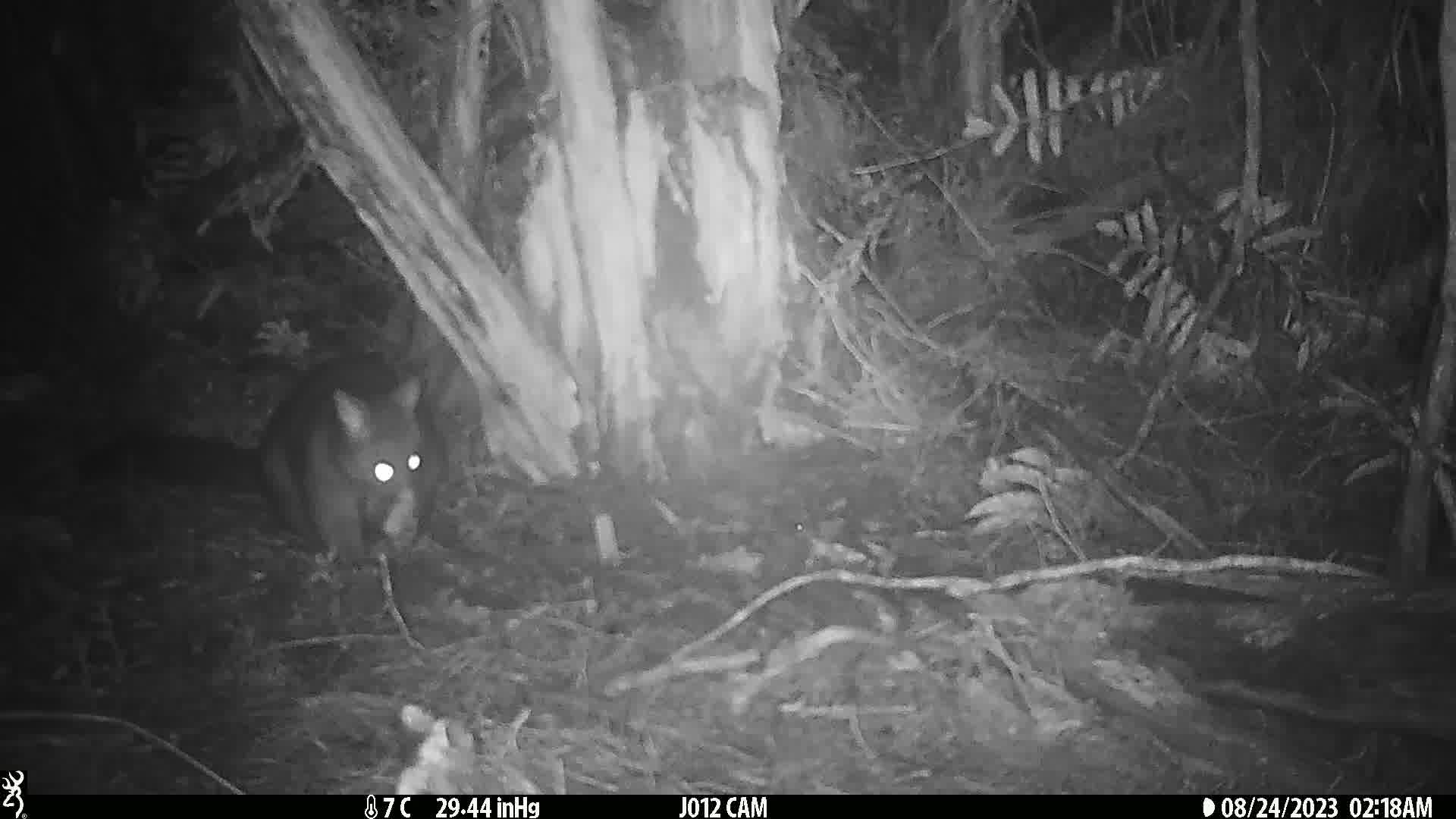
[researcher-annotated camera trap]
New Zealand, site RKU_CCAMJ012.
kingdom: Animalia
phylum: Chordata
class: Mammalia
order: Diprotodontia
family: Phalangeridae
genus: Trichosurus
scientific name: Trichosurus vulpecula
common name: common brushtail possum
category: possum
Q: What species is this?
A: Possum (common brushtail possum) (Trichosurus vulpecula).